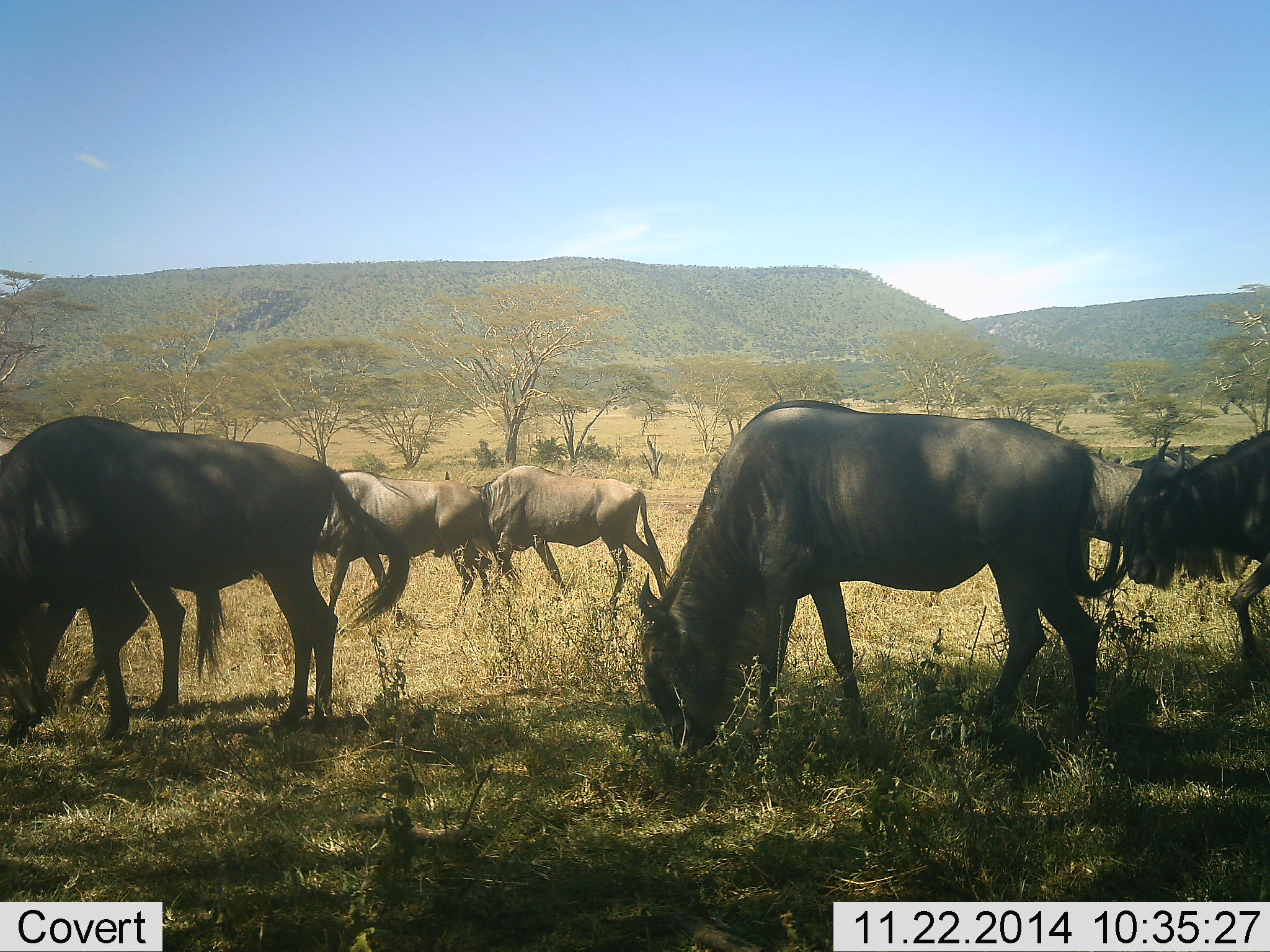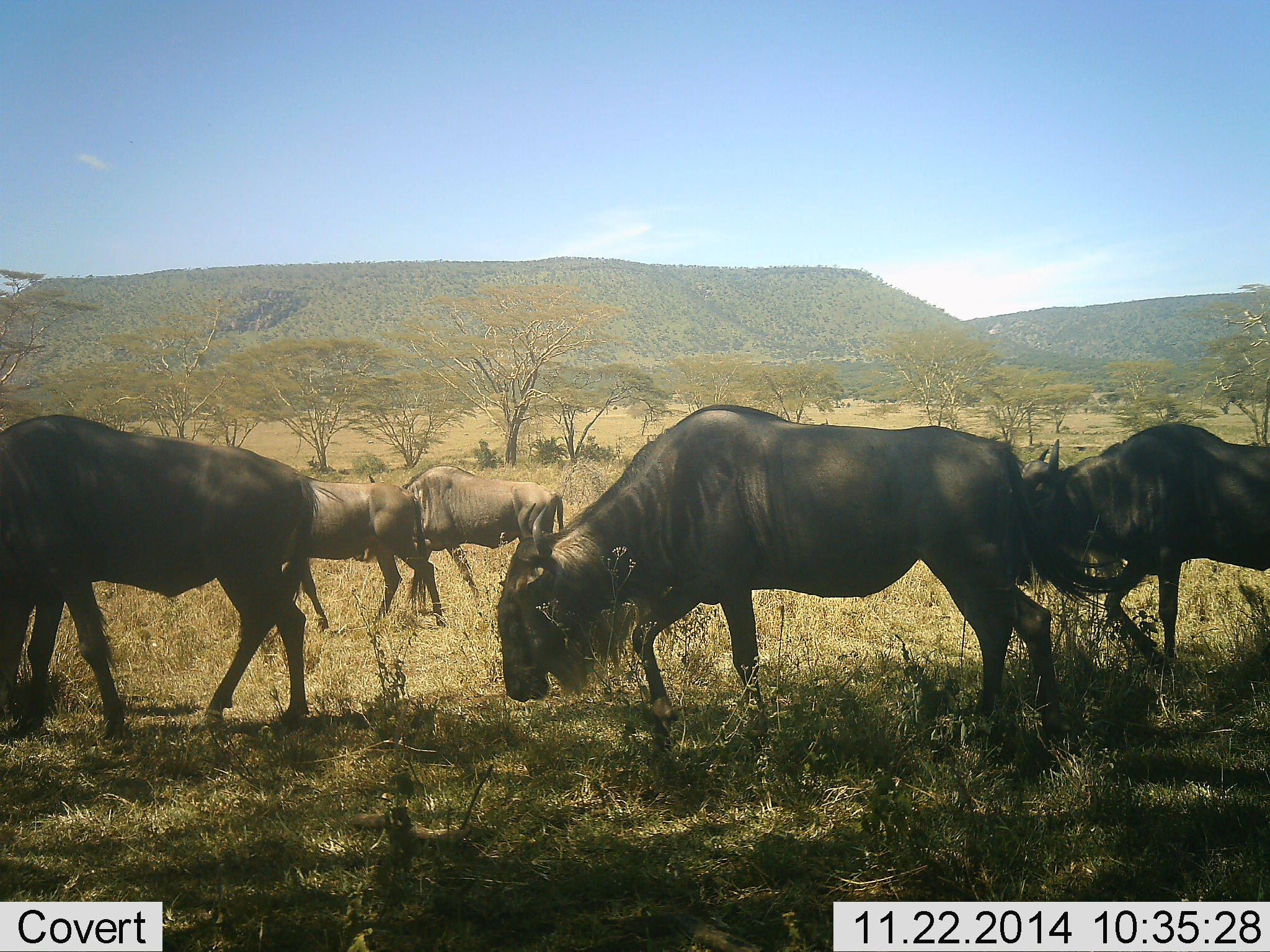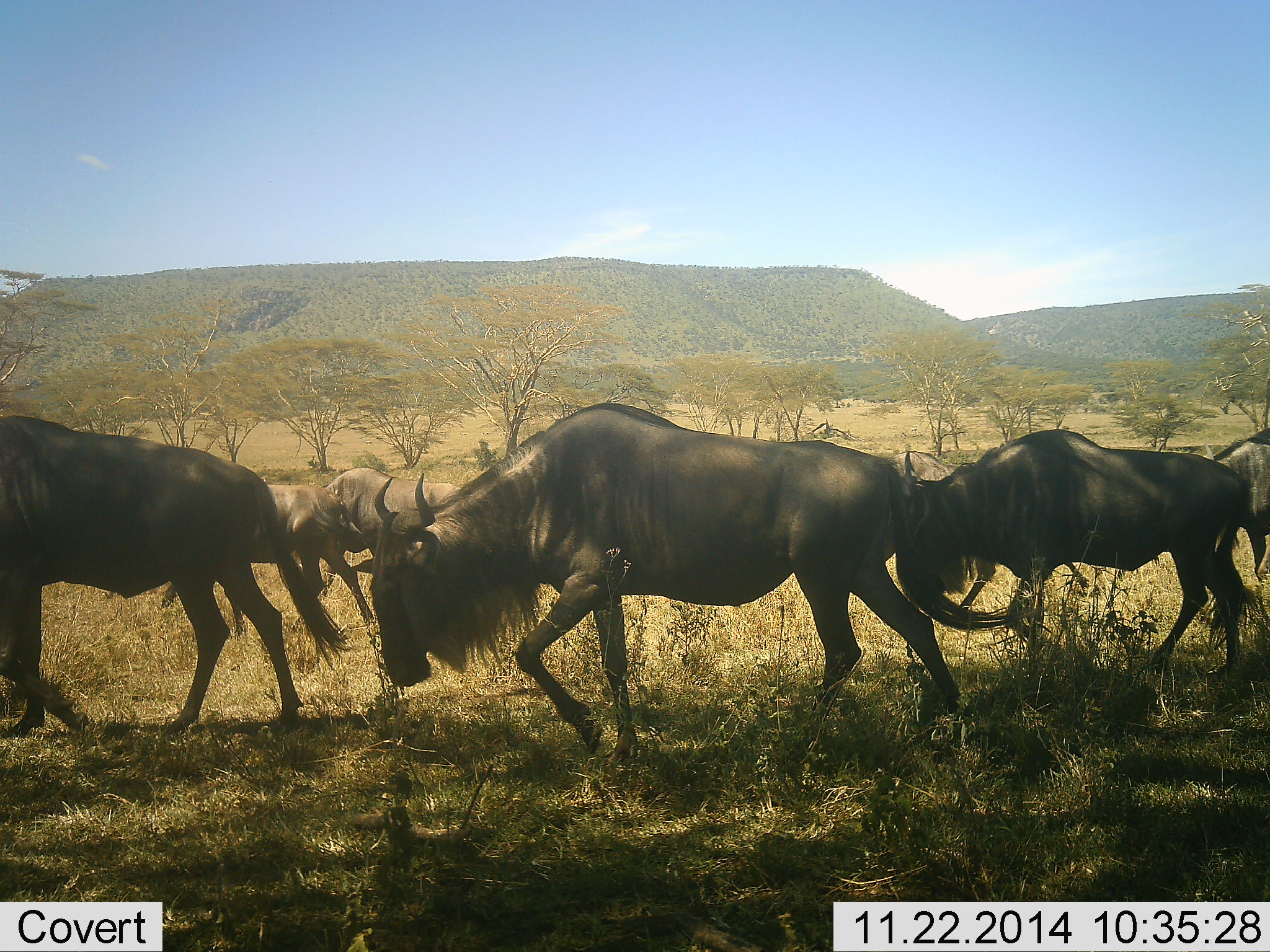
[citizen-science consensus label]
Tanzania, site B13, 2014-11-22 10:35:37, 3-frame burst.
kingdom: Animalia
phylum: Chordata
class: Mammalia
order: Artiodactyla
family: Bovidae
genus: Connochaetes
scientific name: Connochaetes taurinus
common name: blue wildebeest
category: wildebeest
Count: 7.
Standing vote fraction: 20%.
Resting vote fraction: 0%.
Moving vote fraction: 100%.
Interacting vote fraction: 0%.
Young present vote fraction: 0%.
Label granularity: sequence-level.